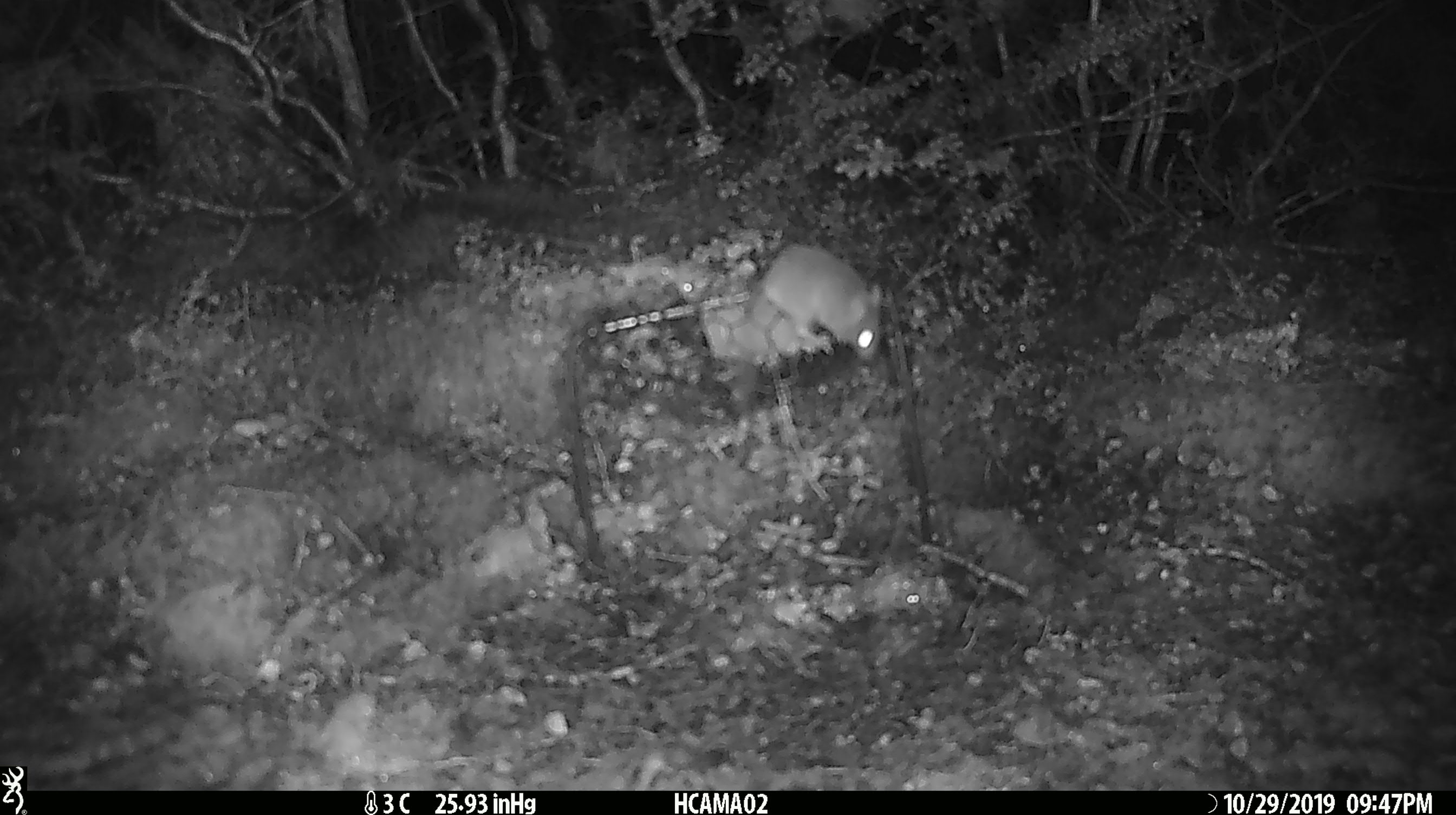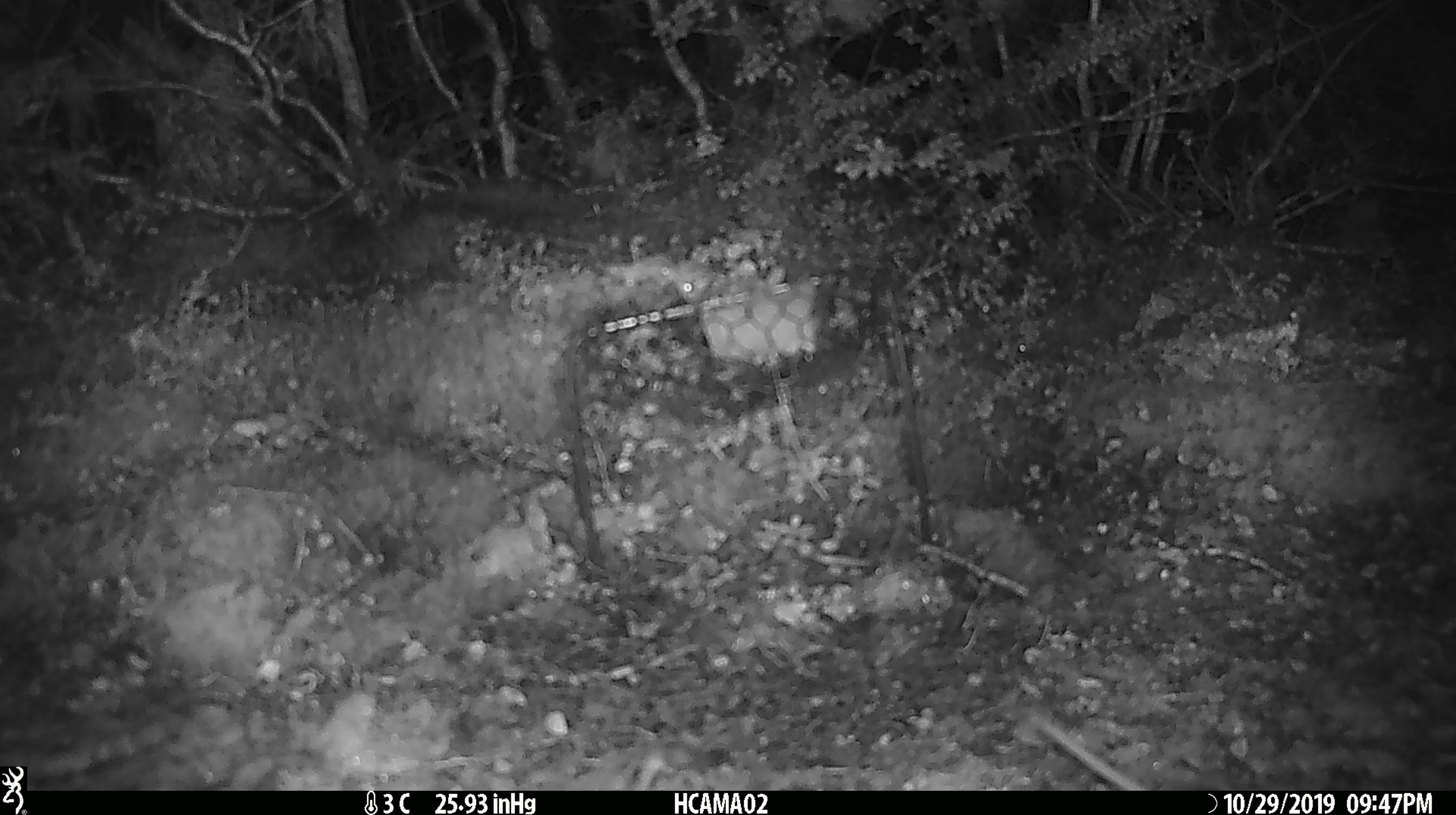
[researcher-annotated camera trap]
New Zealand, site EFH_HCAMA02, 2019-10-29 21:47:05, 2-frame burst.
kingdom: Animalia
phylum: Chordata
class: Mammalia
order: Rodentia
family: Muridae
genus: Mus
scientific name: Mus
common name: mouse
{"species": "mouse (Mus)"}